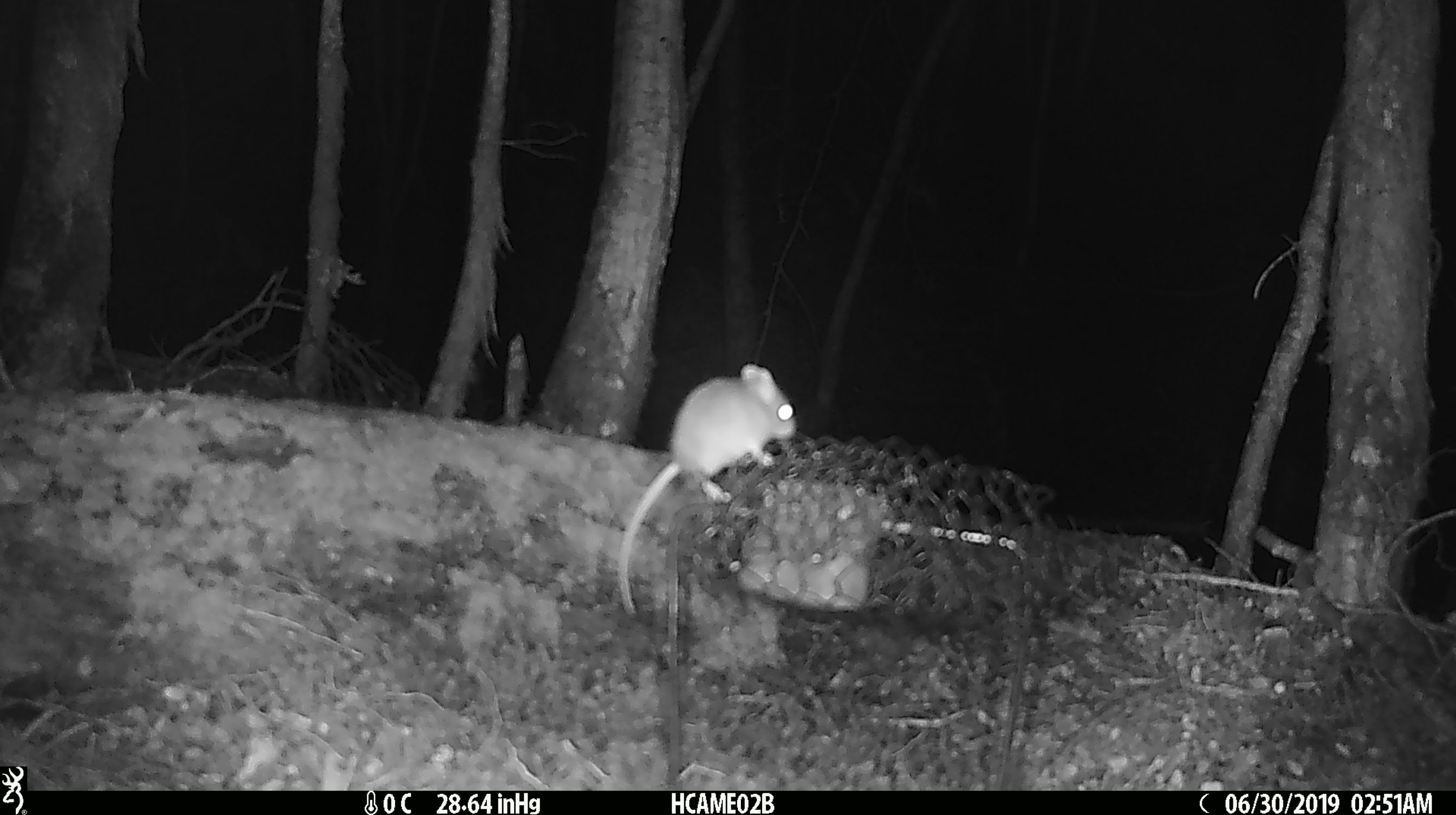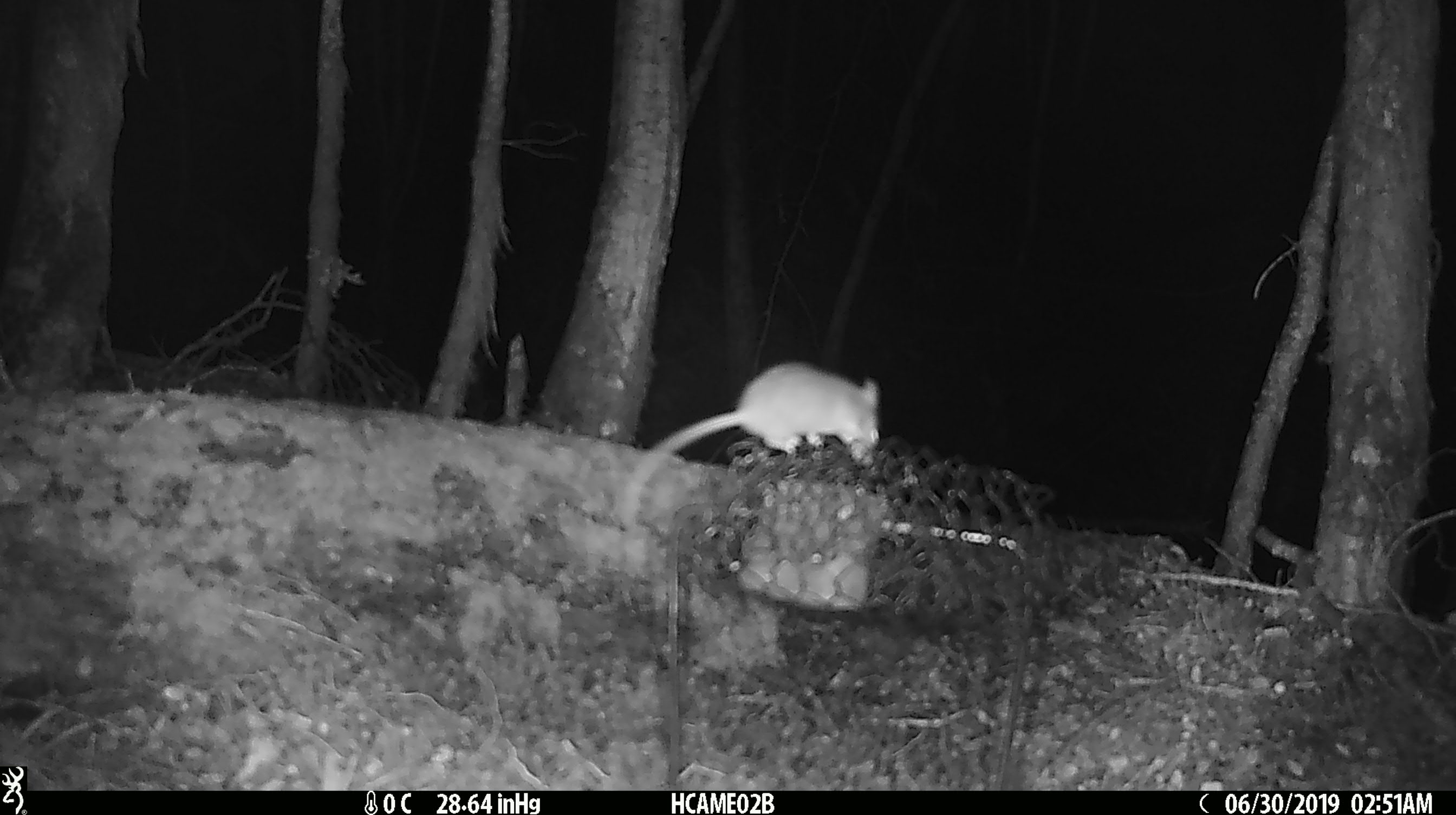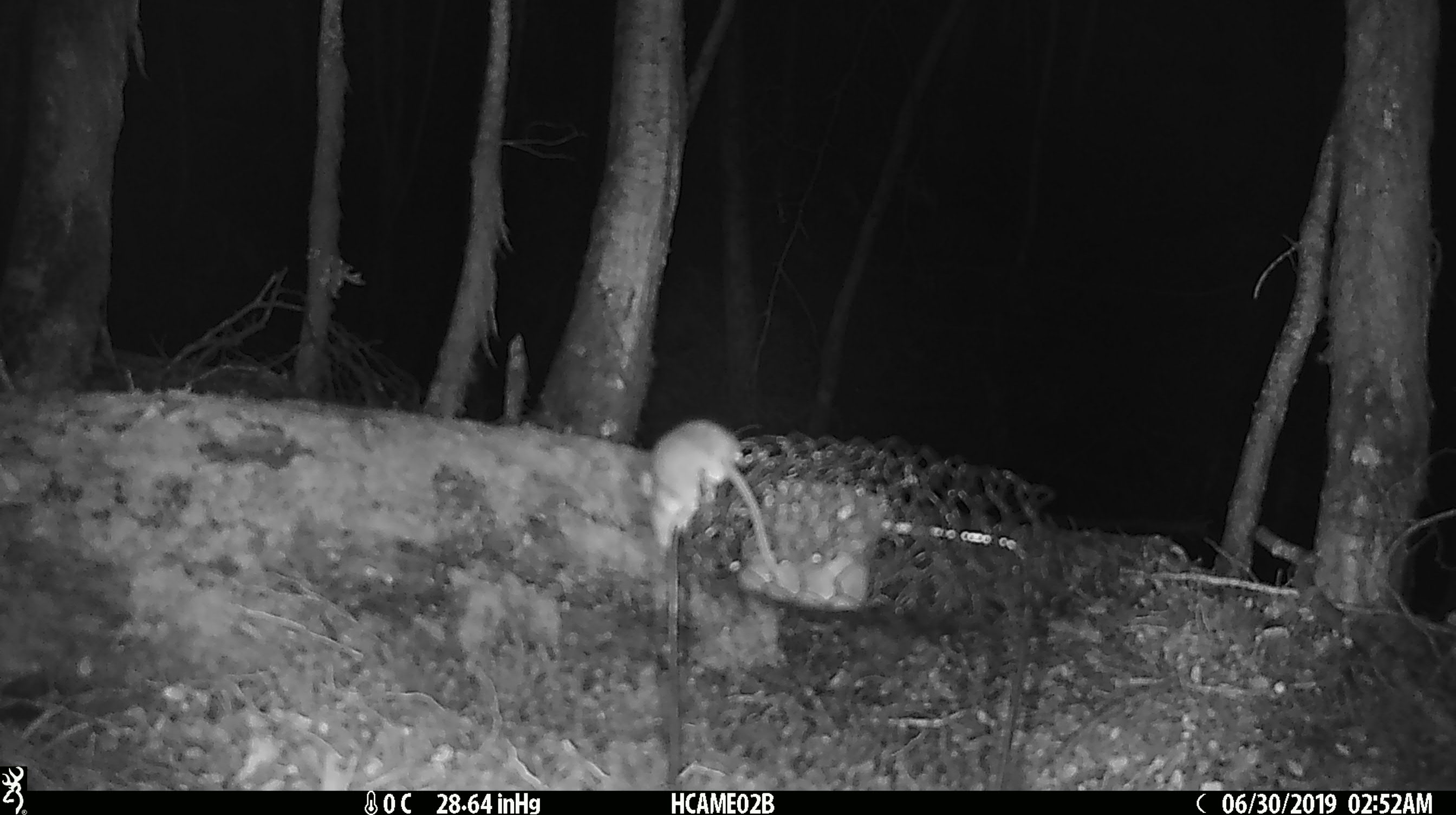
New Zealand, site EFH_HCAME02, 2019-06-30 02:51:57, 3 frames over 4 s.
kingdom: Animalia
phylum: Chordata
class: Mammalia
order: Rodentia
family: Muridae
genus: Mus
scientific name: Mus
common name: mouse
Mouse (Mus).